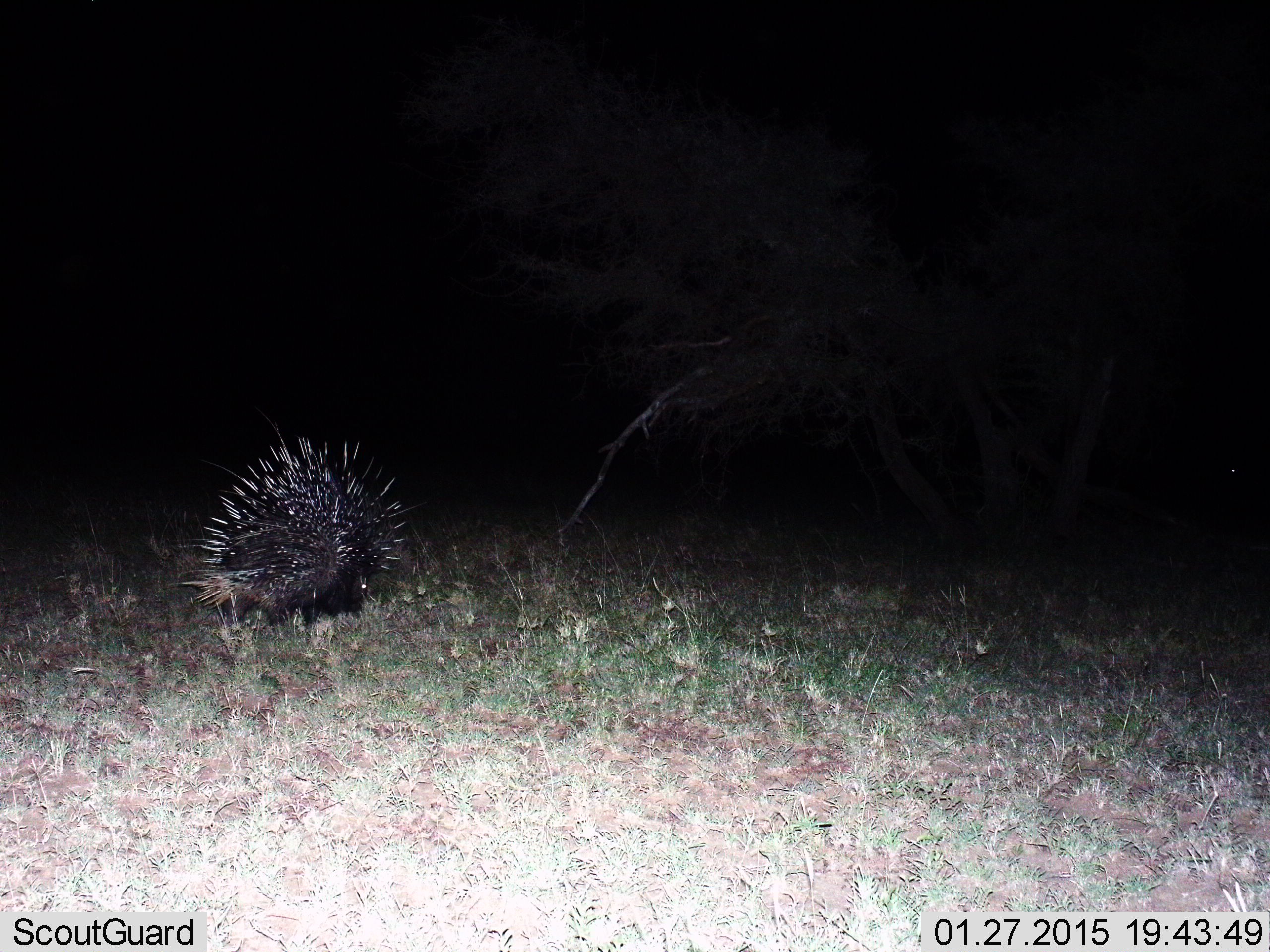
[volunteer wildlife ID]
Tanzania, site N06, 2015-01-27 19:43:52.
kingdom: Animalia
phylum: Chordata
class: Mammalia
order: Rodentia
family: Hystricidae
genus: Hystrix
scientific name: Hystrix cristata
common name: crested porcupine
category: porcupine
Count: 1.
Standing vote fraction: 50%.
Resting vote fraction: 0%.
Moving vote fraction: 50%.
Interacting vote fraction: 0%.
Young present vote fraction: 0%.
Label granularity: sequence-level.